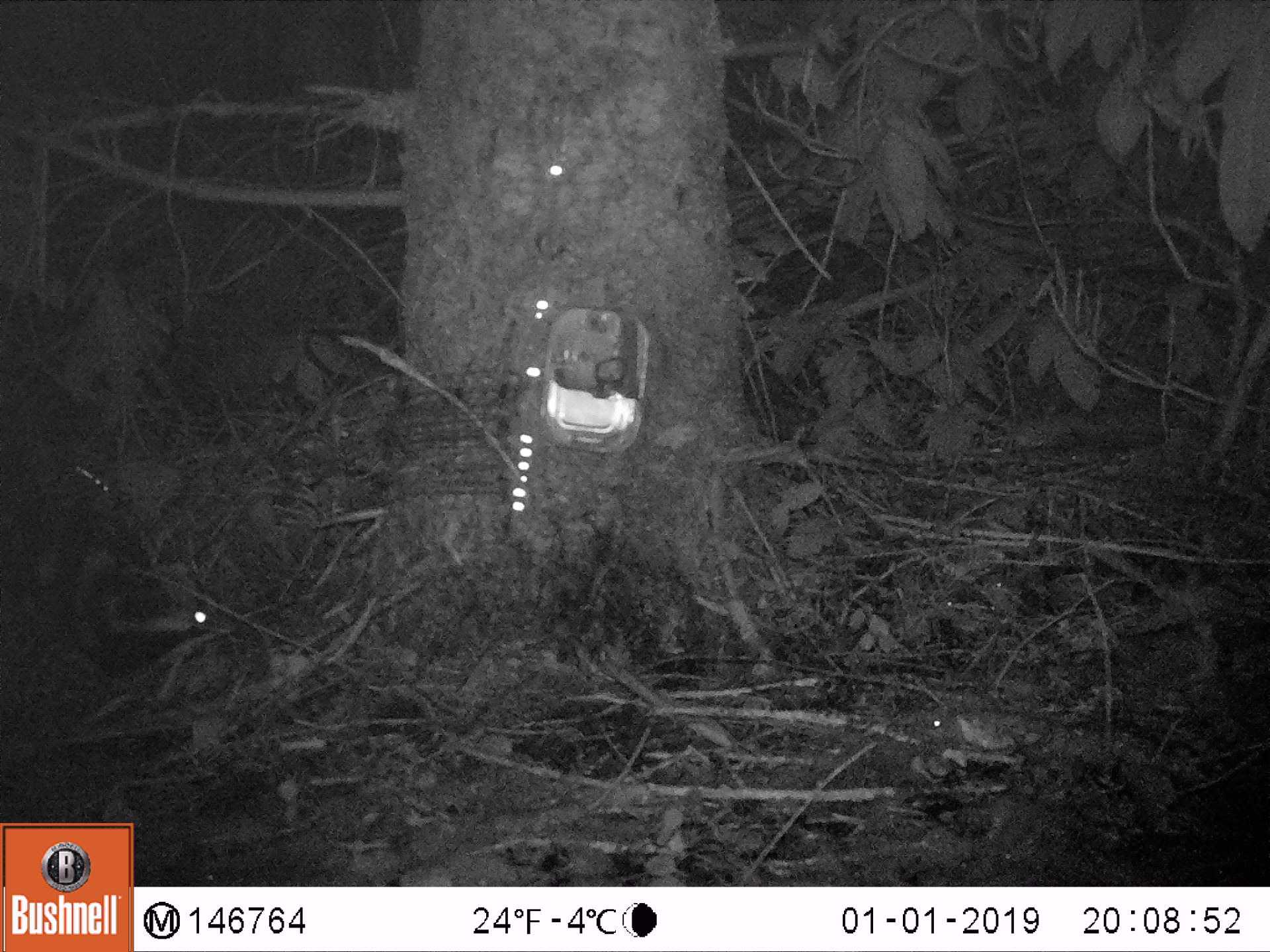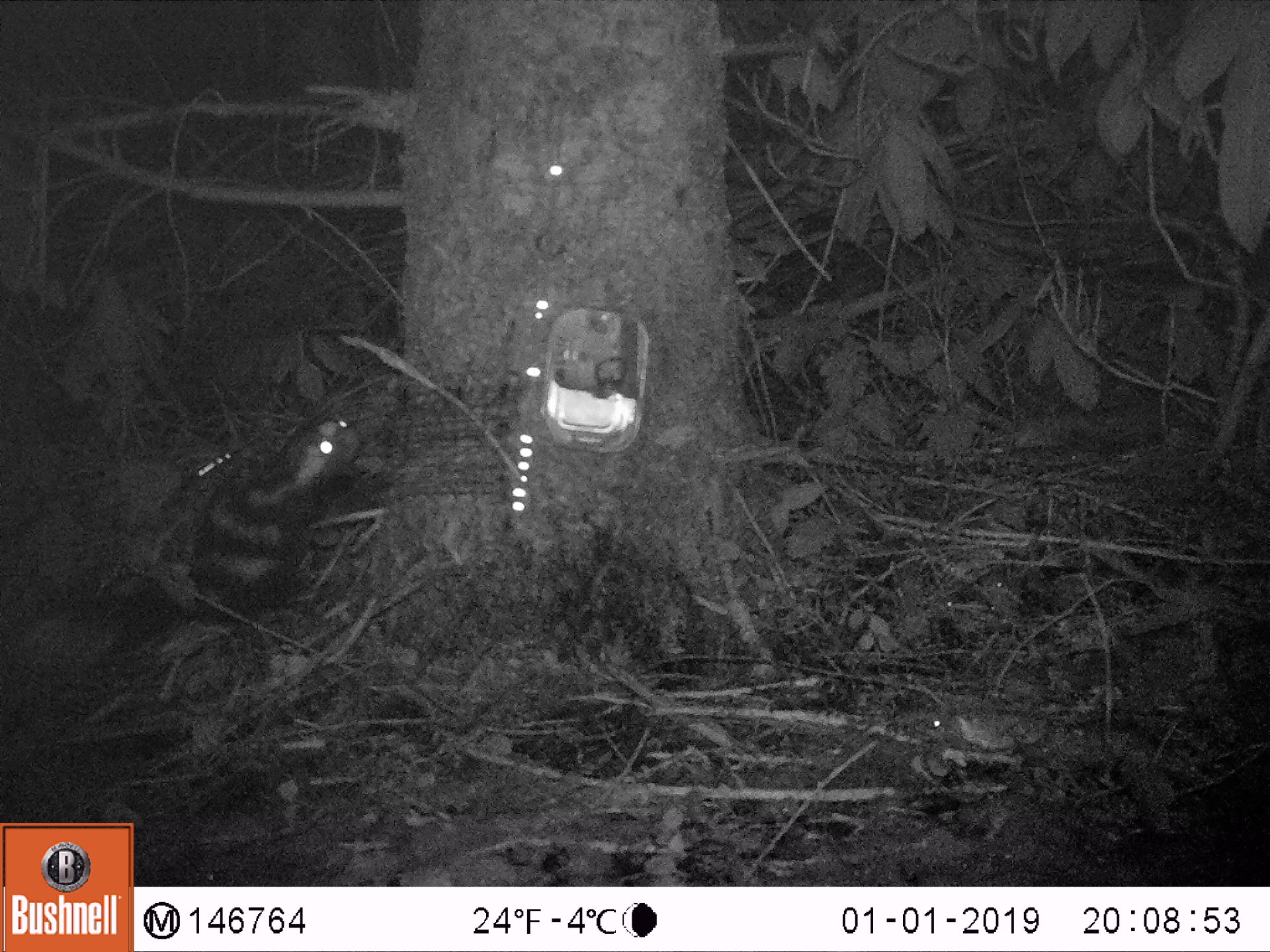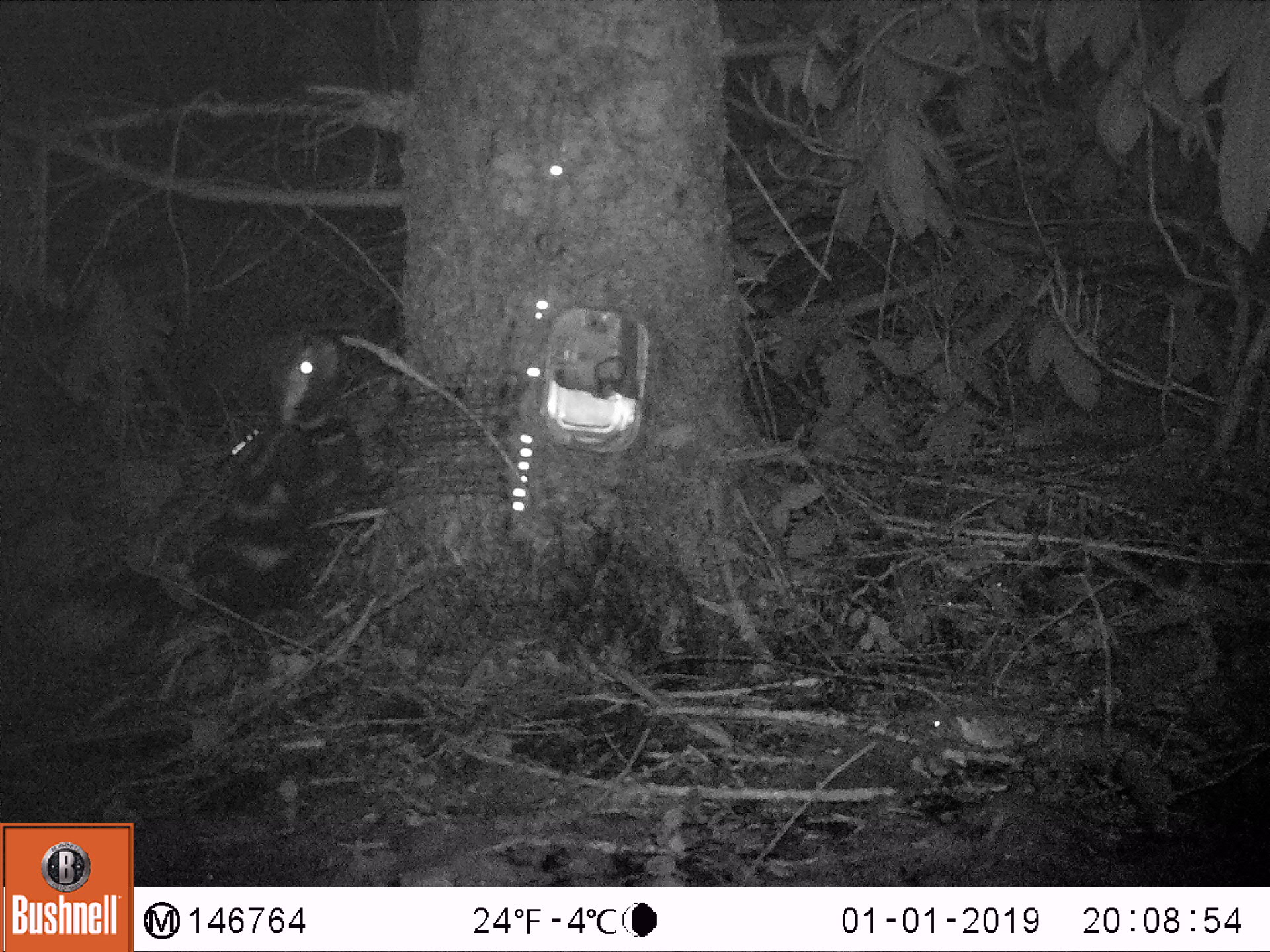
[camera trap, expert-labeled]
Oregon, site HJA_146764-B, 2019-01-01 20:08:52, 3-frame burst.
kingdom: Animalia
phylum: Chordata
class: Mammalia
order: Carnivora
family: Mephitidae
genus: Spilogale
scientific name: Spilogale gracilis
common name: western spotted skunk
Western spotted skunk (Spilogale gracilis).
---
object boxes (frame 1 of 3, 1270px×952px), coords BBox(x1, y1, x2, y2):
western spotted skunk: BBox(2, 398, 246, 678)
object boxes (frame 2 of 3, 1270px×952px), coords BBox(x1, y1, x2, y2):
western spotted skunk: BBox(14, 386, 397, 672)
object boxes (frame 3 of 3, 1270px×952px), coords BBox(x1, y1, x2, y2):
western spotted skunk: BBox(34, 306, 377, 653)